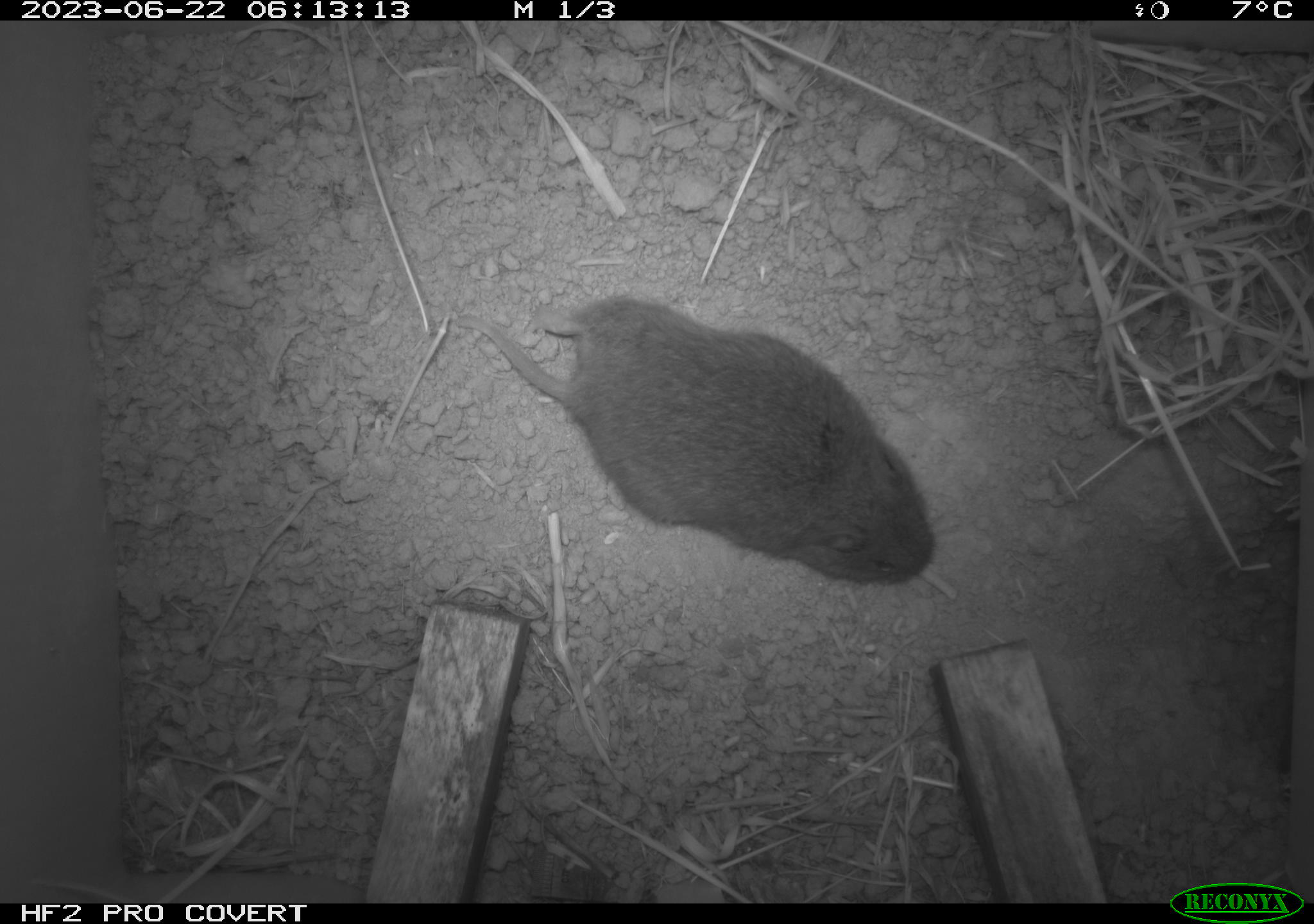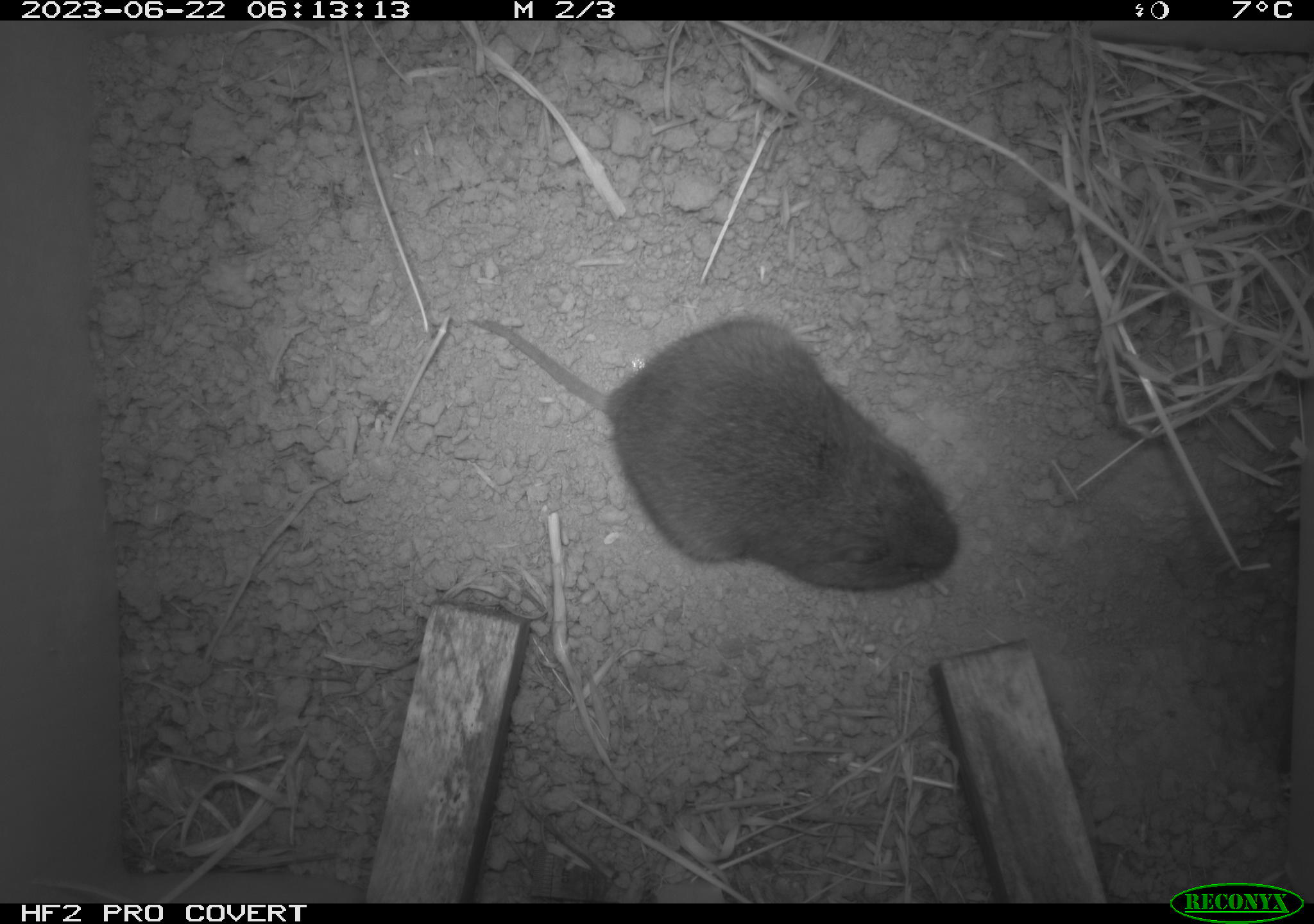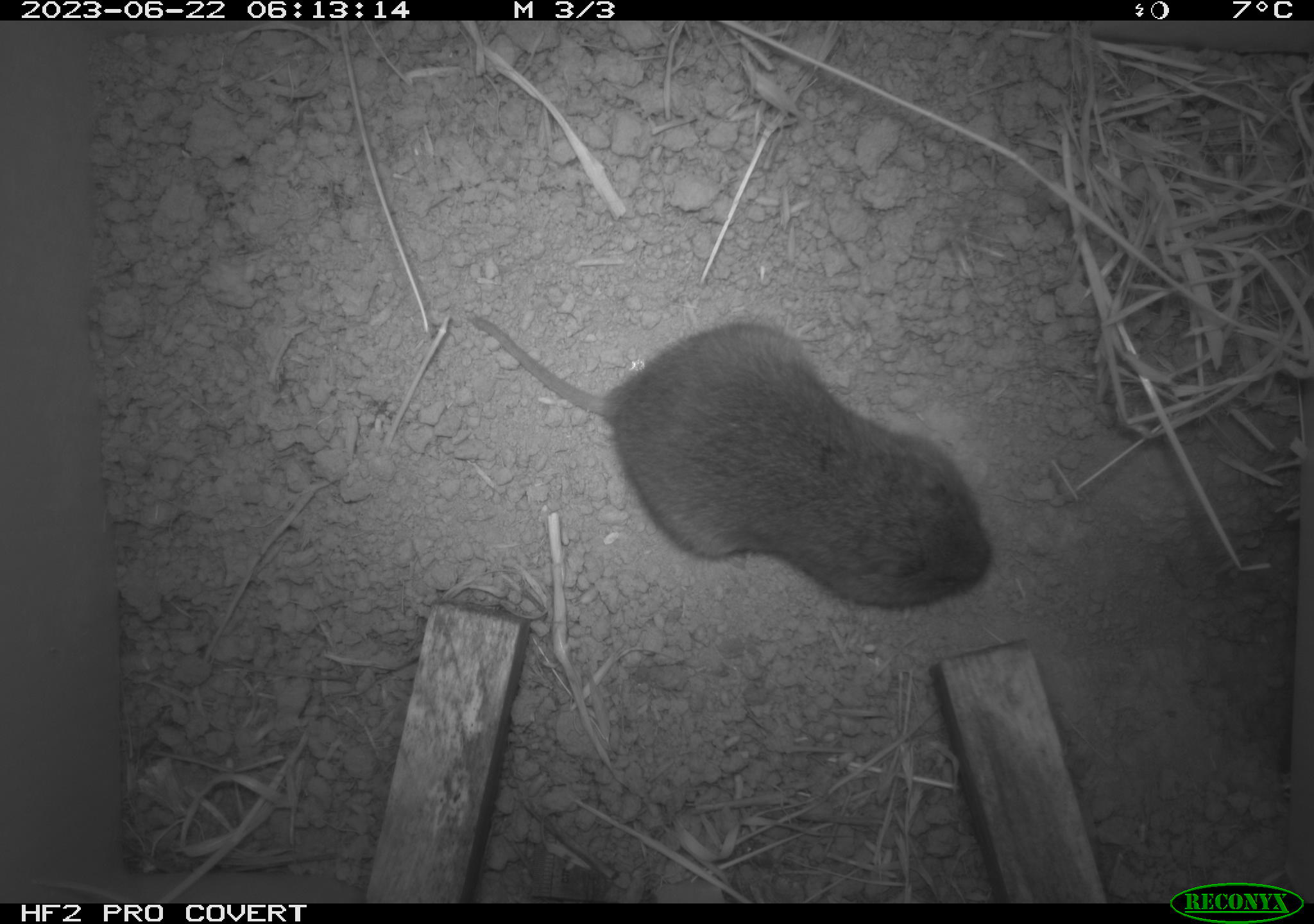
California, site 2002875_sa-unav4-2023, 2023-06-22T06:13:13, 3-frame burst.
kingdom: Animalia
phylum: Chordata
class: Mammalia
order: Rodentia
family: Cricetidae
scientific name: Arvicolinae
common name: voles, lemmings, and muskrats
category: arvicolinae subfamily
Arvicolinae subfamily (voles, lemmings, and muskrats) (Arvicolinae).